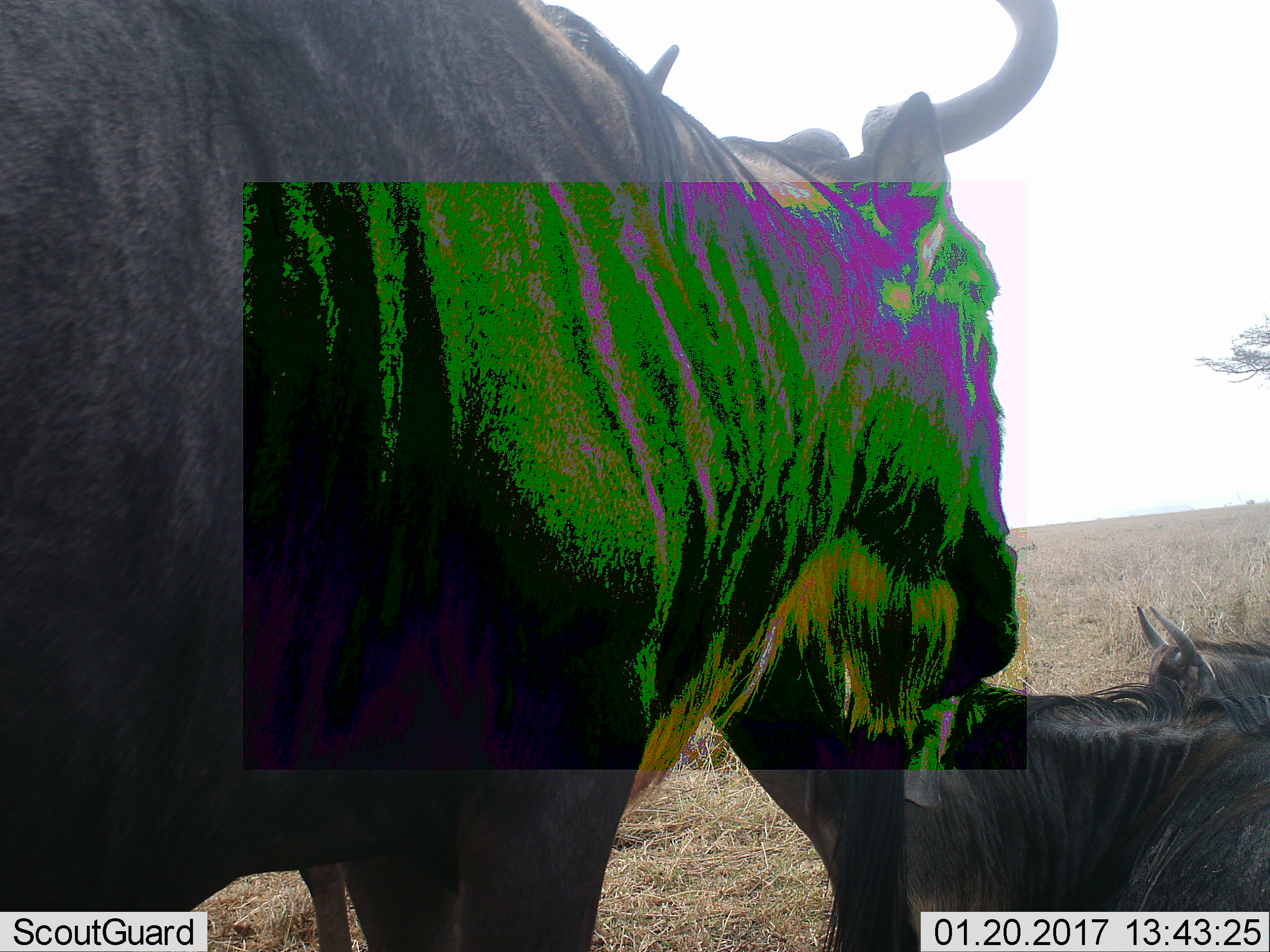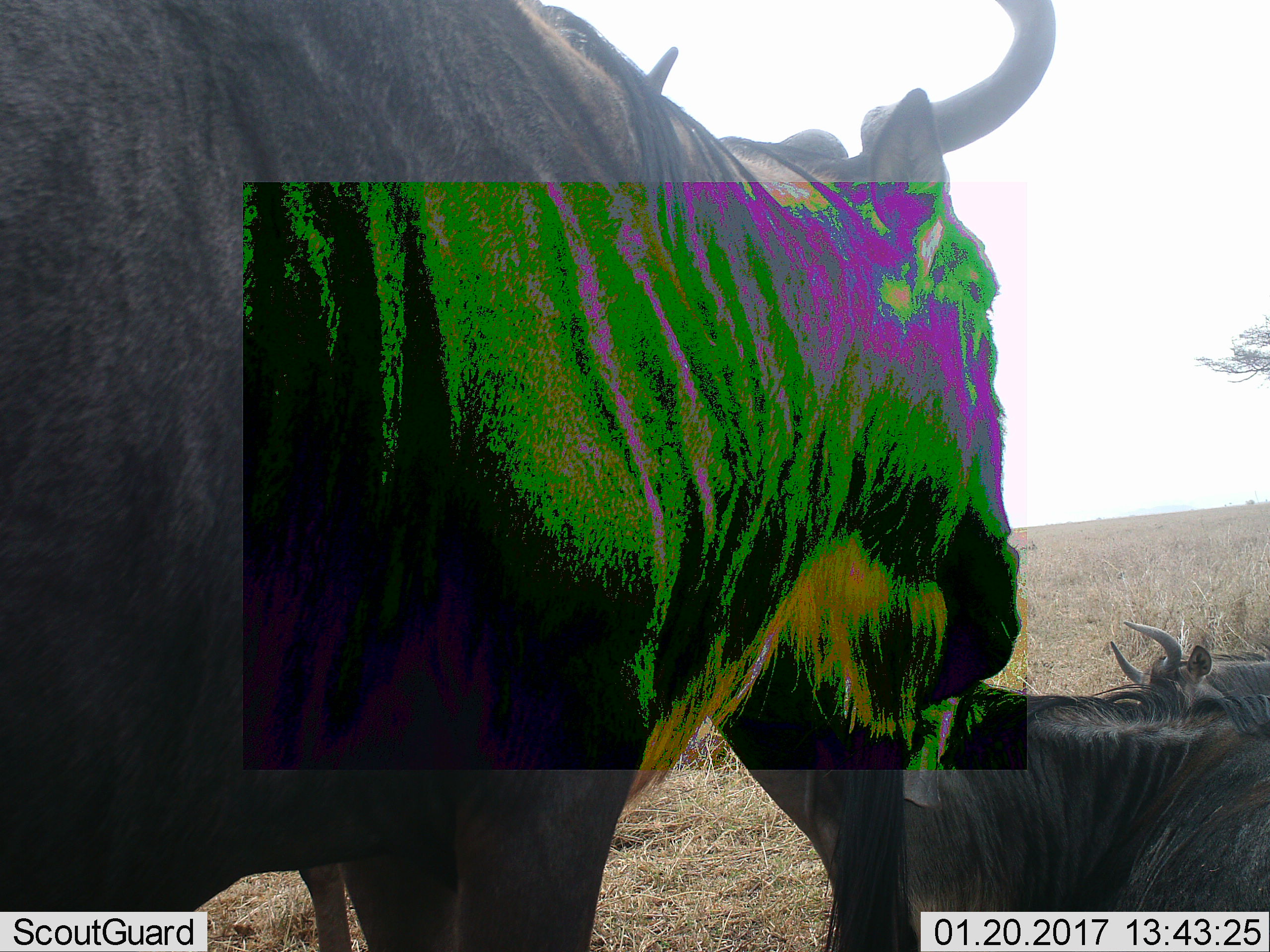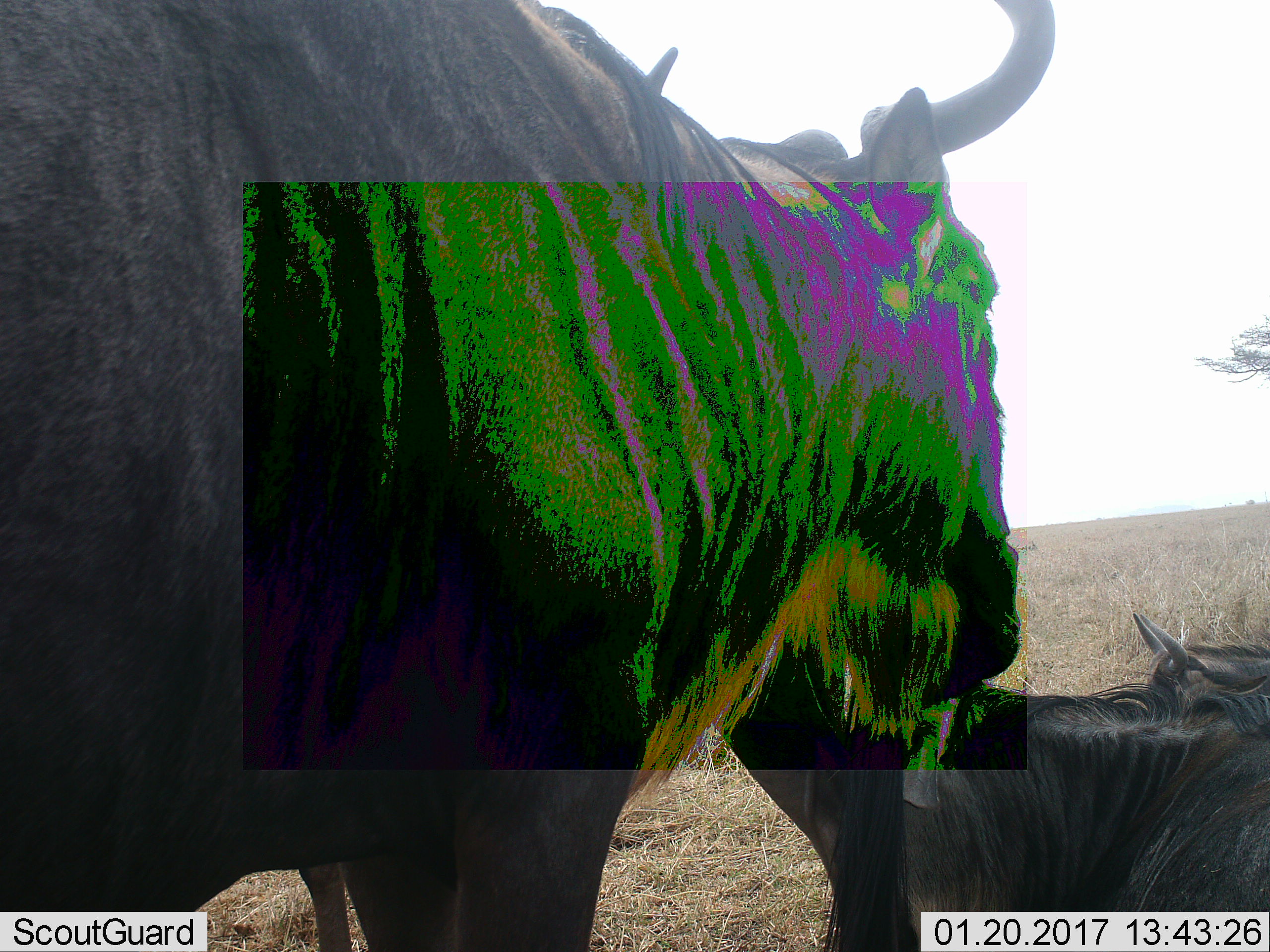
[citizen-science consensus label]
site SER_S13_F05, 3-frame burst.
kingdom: Animalia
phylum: Chordata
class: Mammalia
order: Artiodactyla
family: Bovidae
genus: Connochaetes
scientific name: Connochaetes taurinus taurinus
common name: blue wildebeest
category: wildebeestblue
Wildebeestblue (blue wildebeest) (Connochaetes taurinus taurinus), count 3. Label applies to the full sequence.